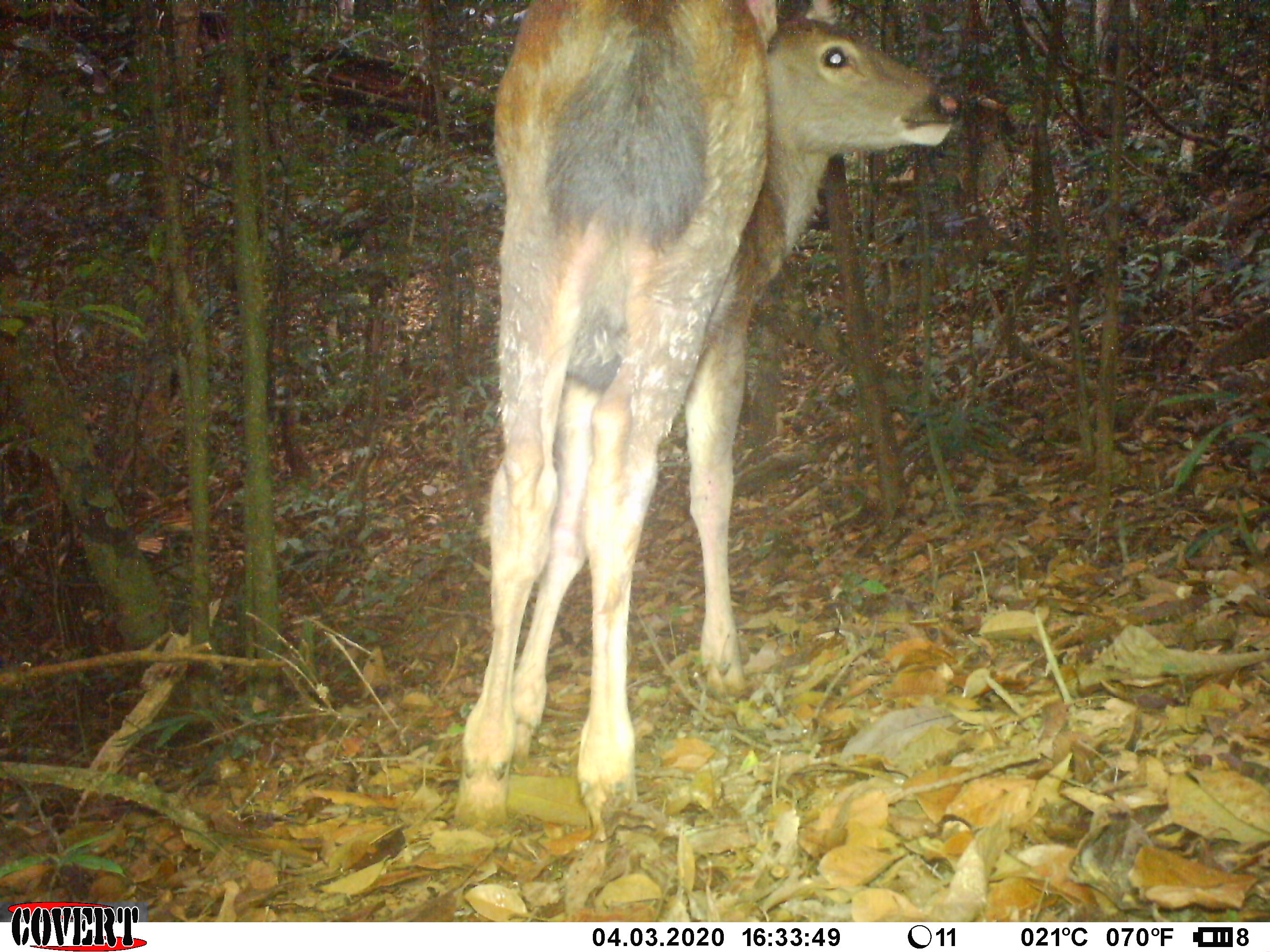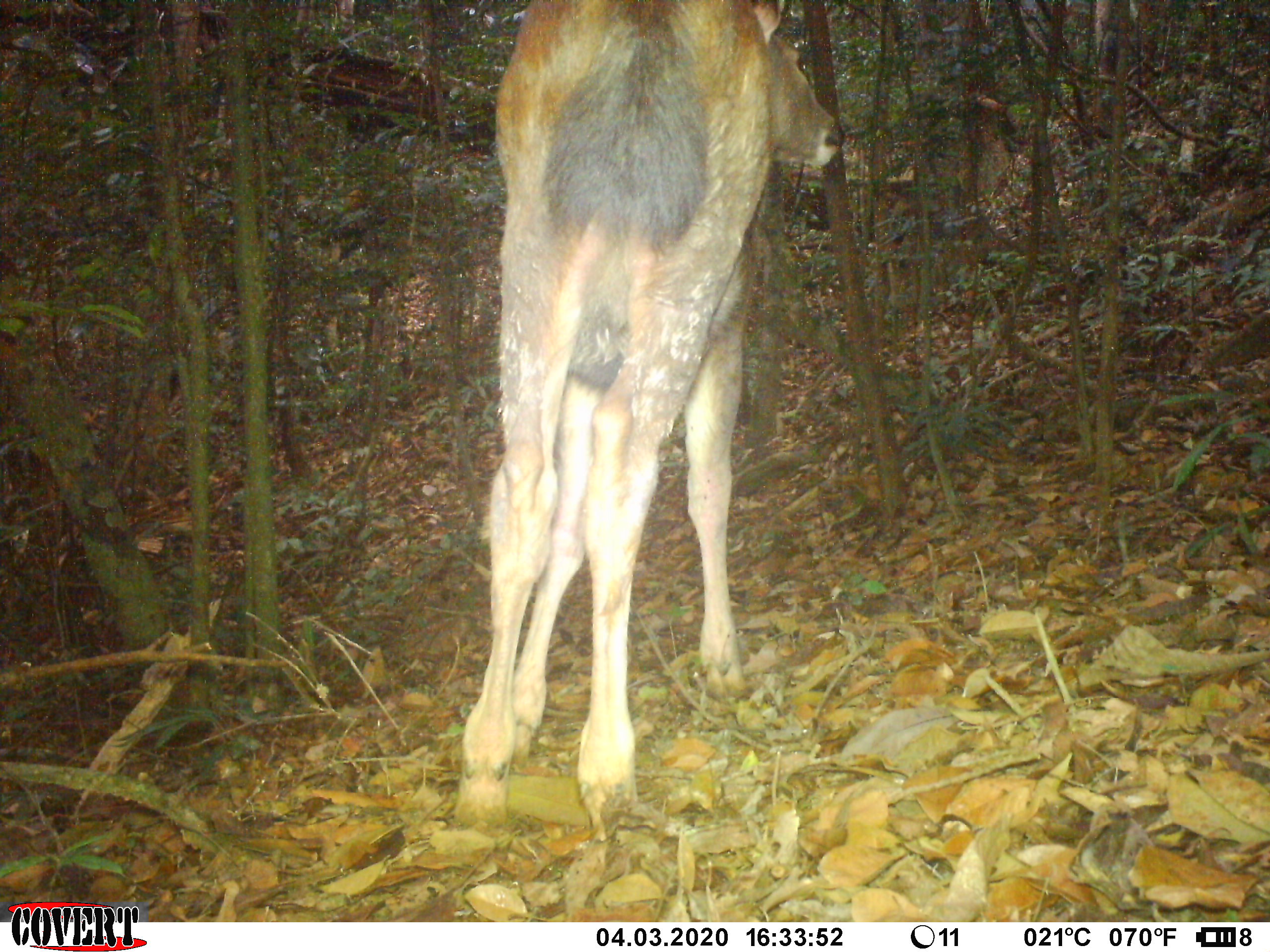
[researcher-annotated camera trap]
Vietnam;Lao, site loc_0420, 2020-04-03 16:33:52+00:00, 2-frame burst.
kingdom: Animalia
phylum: Chordata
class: Mammalia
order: Artiodactyla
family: Cervidae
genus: Rusa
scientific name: Rusa unicolor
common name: sambar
Sambar (Rusa unicolor). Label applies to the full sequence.